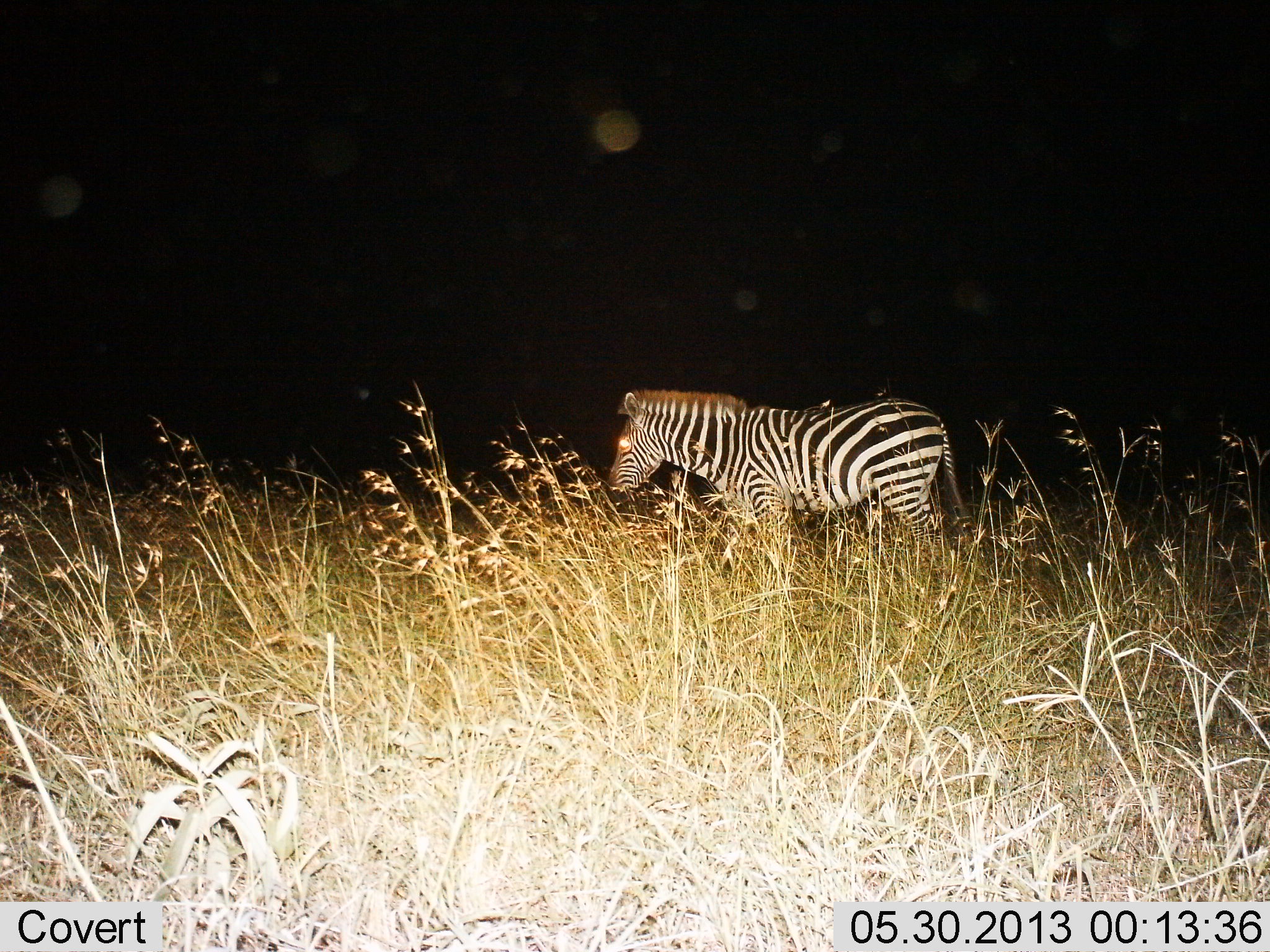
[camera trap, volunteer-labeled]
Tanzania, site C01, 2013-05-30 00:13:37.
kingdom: Animalia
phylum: Chordata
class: Mammalia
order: Perissodactyla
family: Equidae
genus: Equus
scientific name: Equus quagga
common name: plains zebra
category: zebra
Zebra (plains zebra) (Equus quagga), count 1. Behavior (volunteer vote fractions): standing 50%, resting 0%, moving 40%, interacting 10%. Young present (vote fraction): 0%. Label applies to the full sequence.